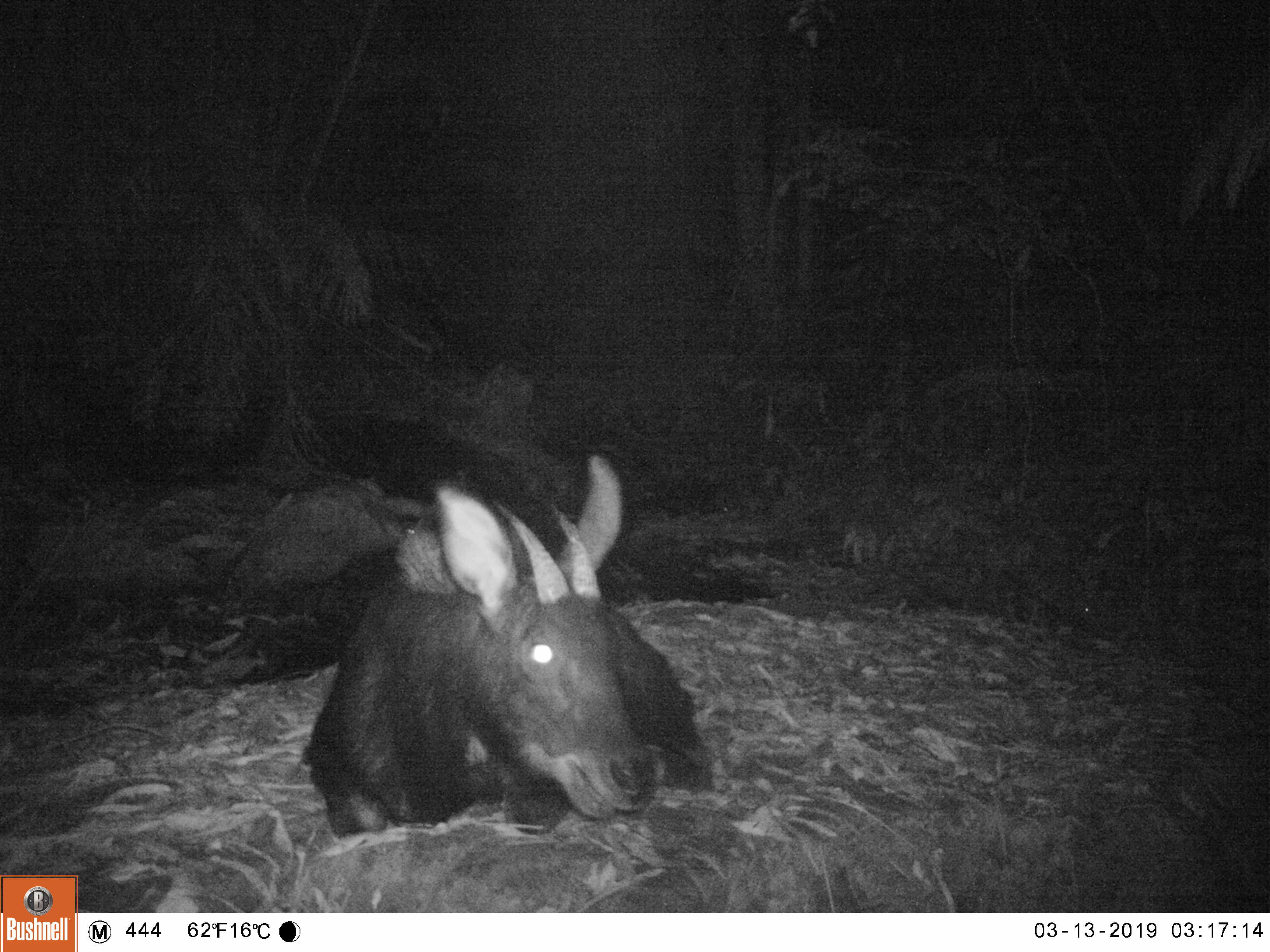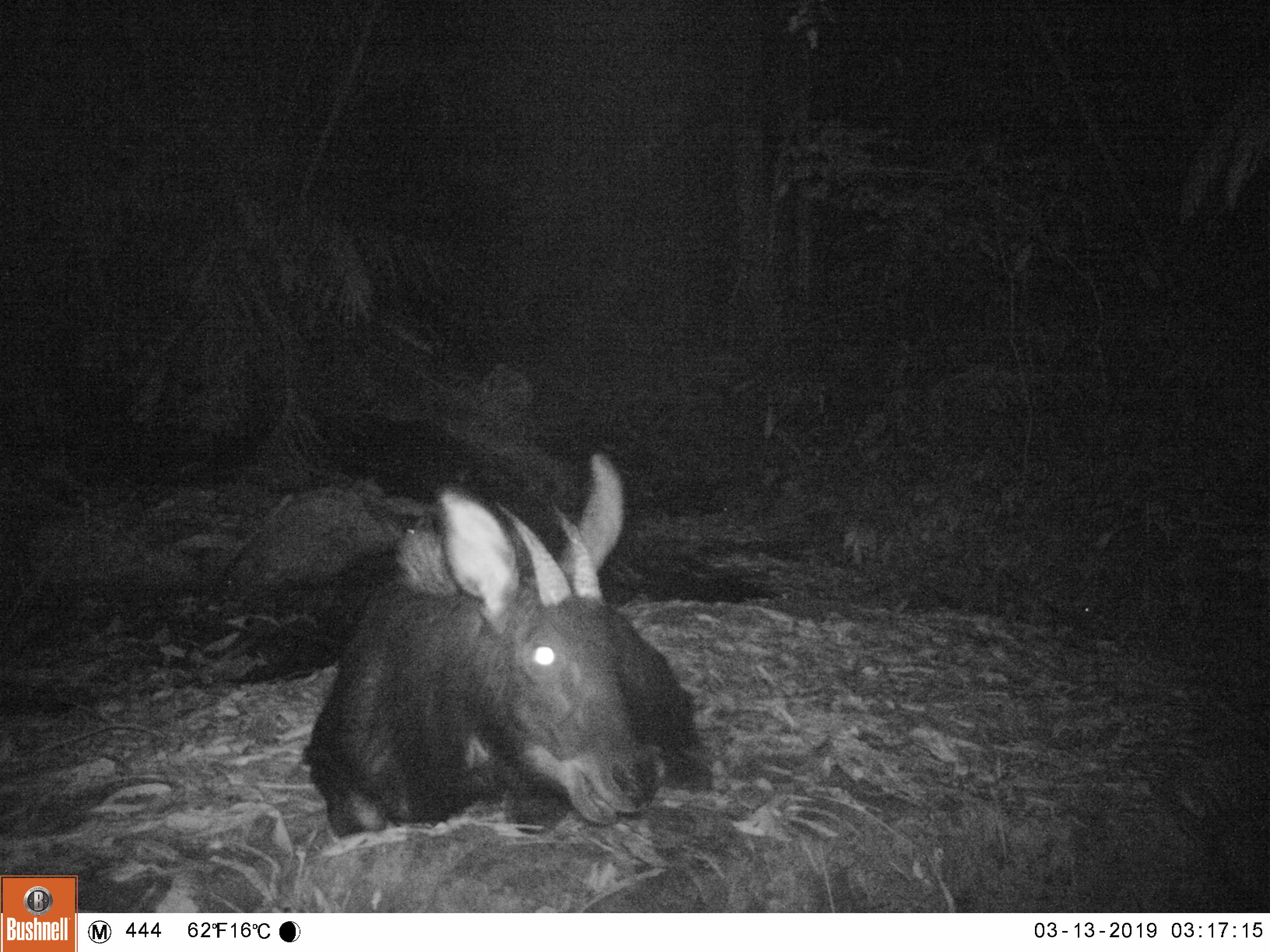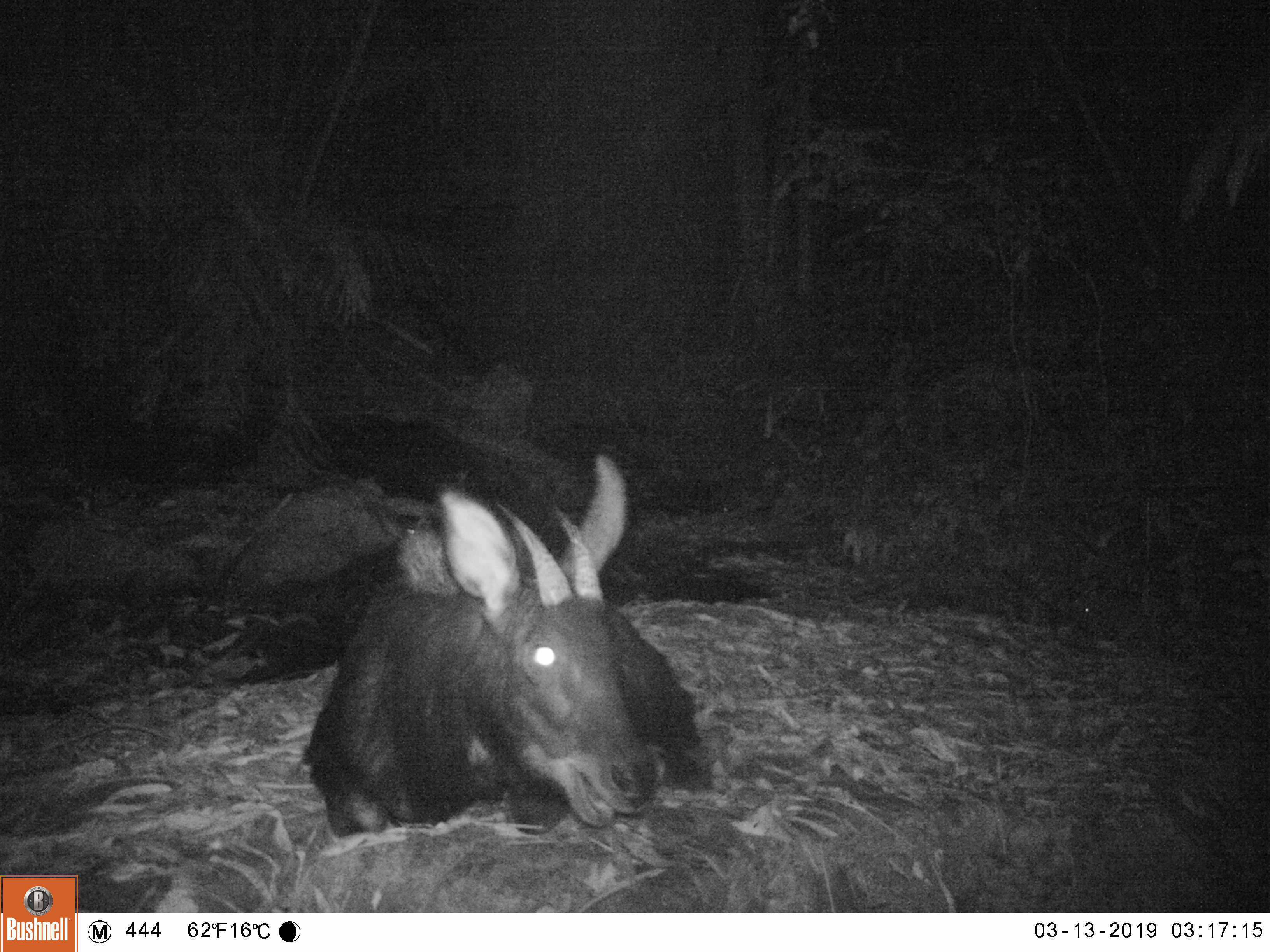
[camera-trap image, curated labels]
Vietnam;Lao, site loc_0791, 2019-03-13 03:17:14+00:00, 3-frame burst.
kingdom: Animalia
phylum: Chordata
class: Mammalia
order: Artiodactyla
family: Bovidae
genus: Capricornis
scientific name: Capricornis sumatraensis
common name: chinese serow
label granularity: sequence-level